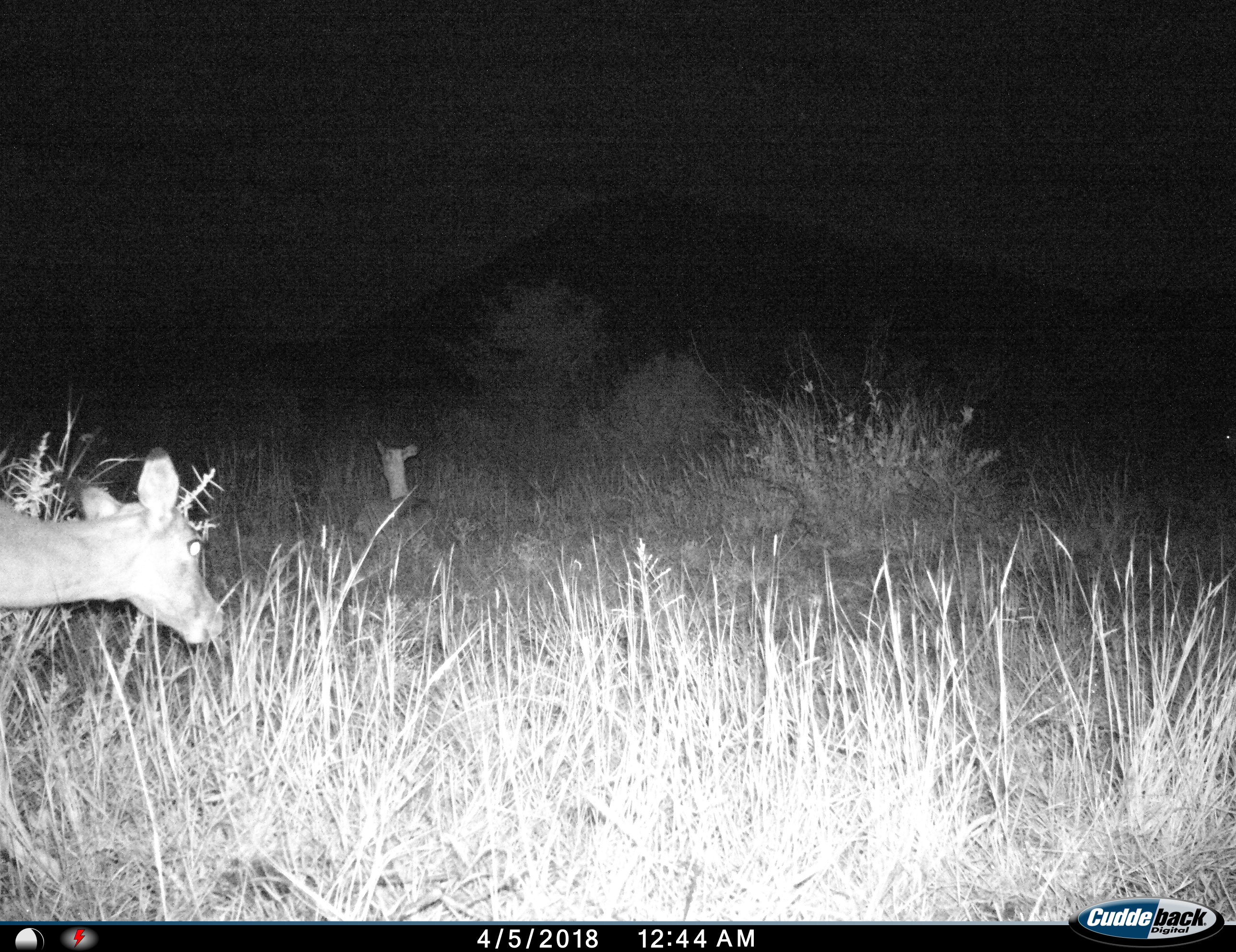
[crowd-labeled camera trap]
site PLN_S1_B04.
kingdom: Animalia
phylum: Chordata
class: Mammalia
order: Artiodactyla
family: Bovidae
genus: Aepyceros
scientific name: Aepyceros melampus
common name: impala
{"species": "impala (Aepyceros melampus)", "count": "2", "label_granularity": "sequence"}